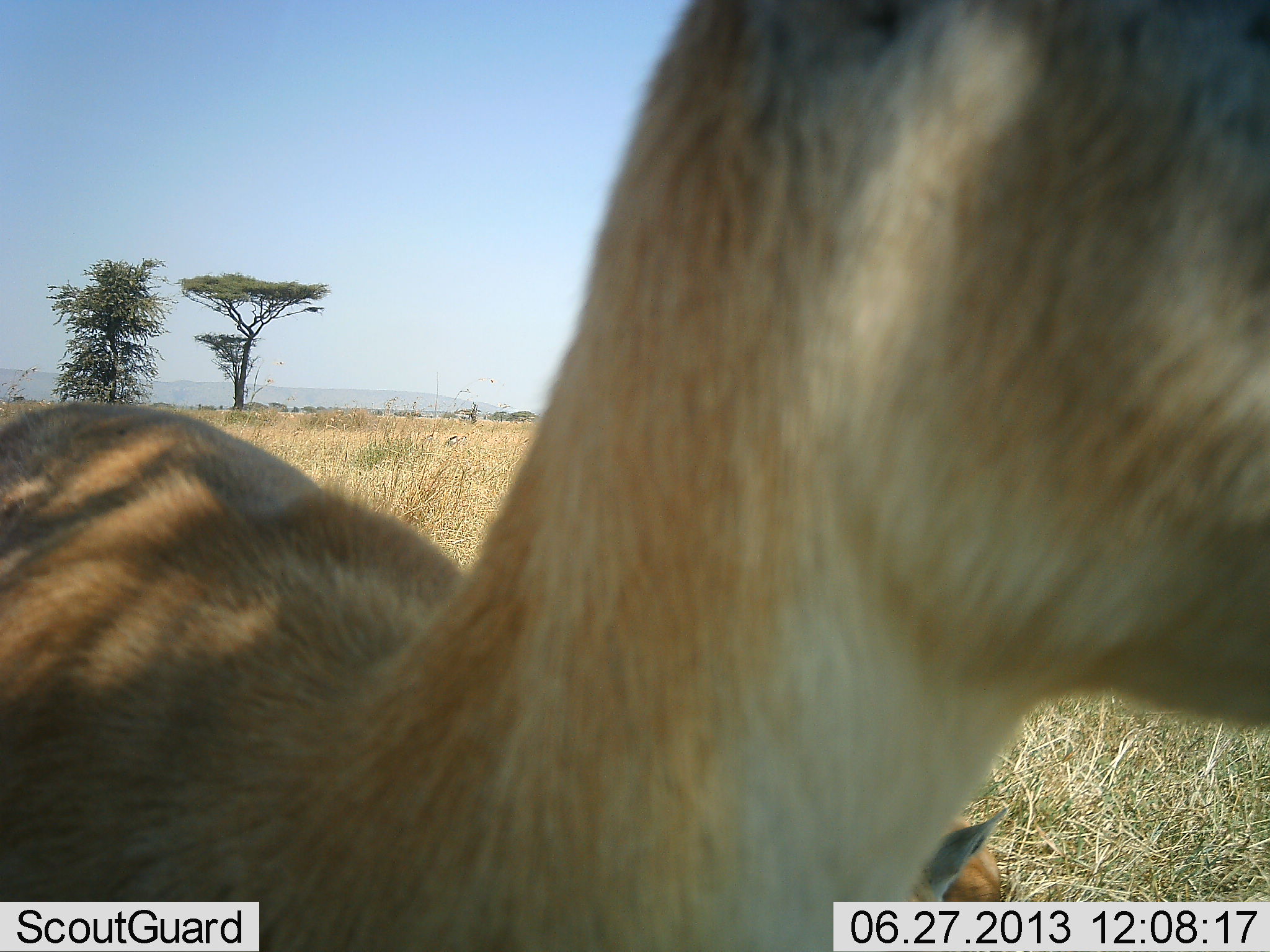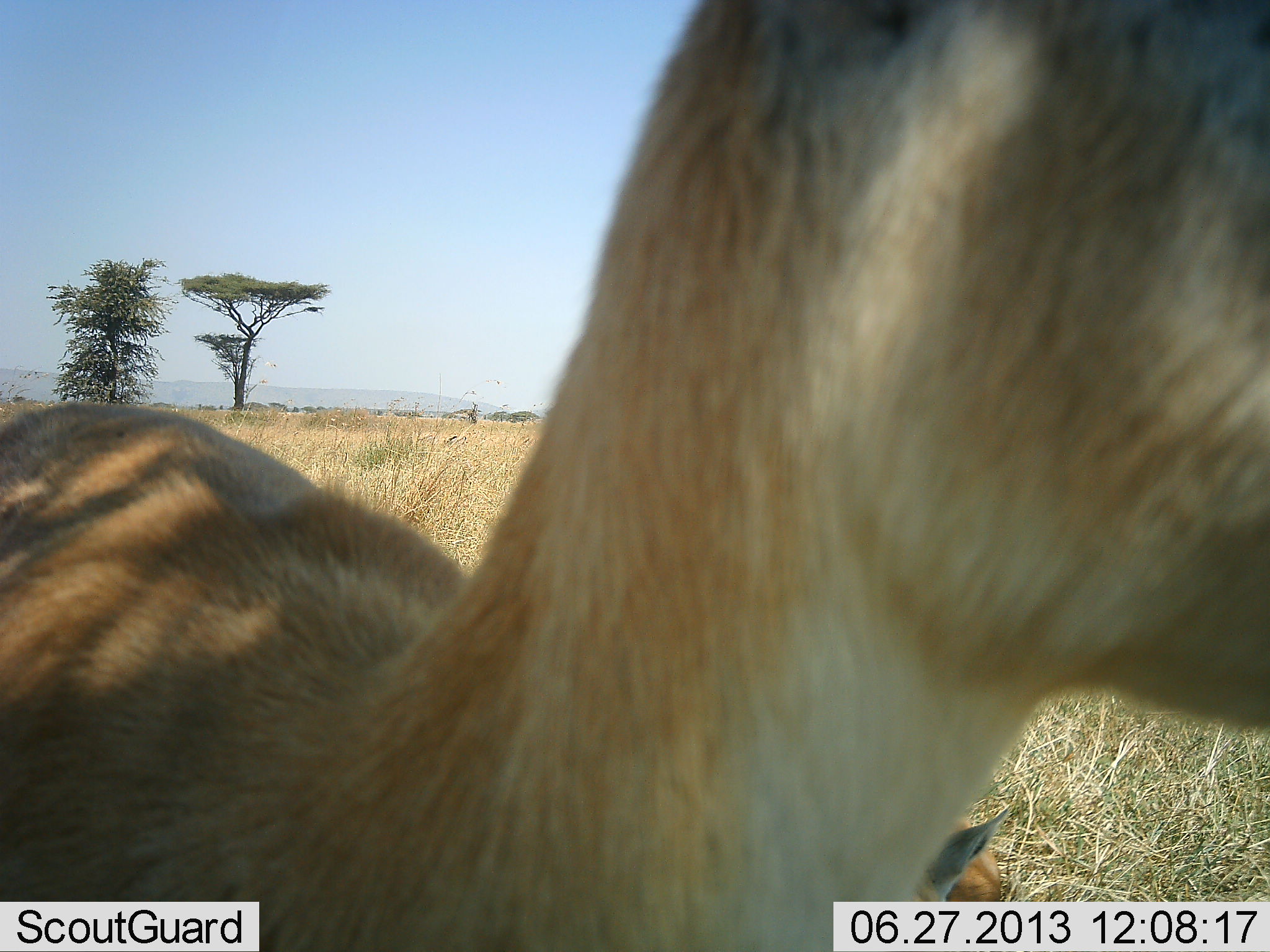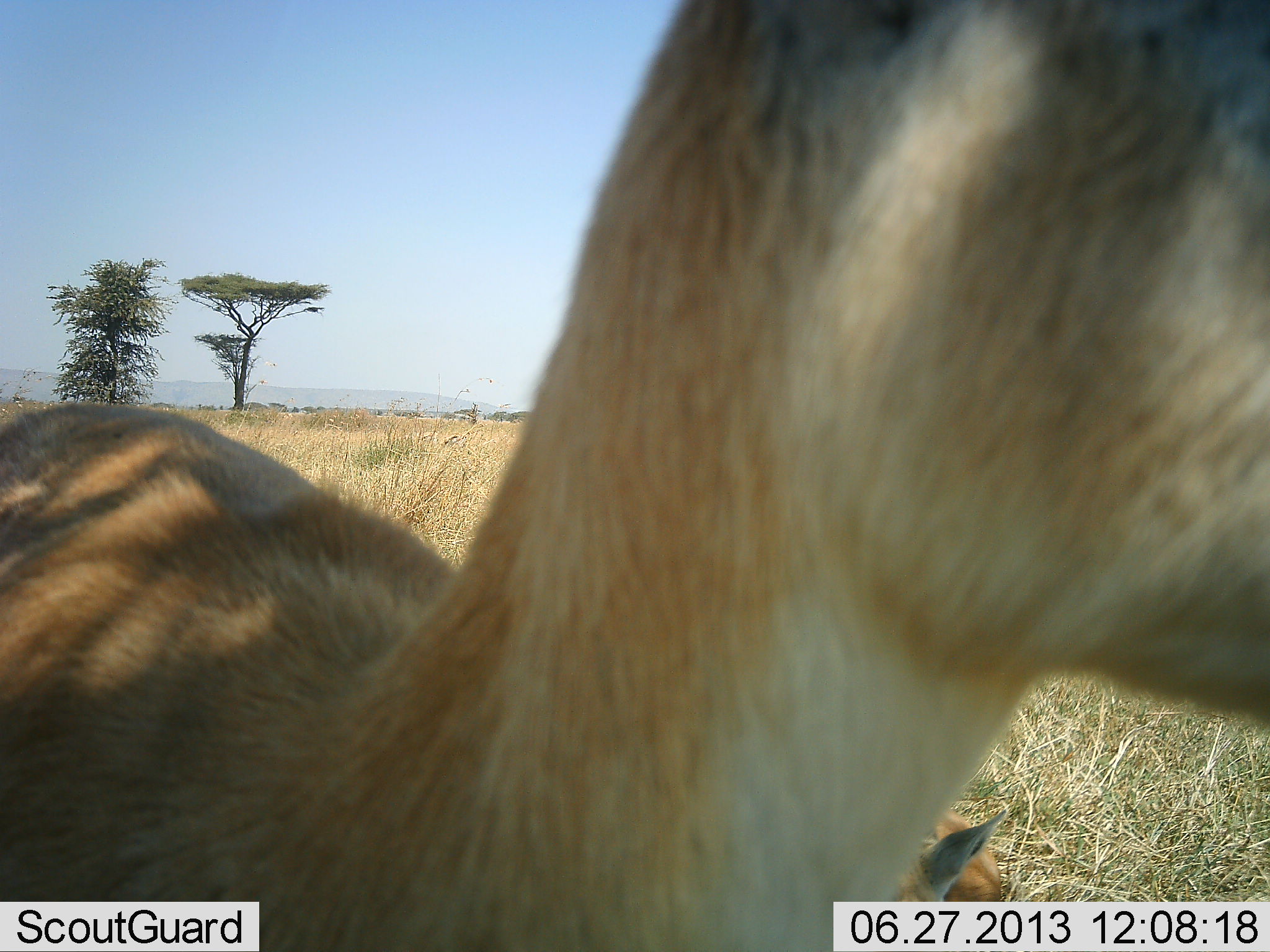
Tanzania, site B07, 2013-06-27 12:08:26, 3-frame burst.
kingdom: Animalia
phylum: Chordata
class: Mammalia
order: Artiodactyla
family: Bovidae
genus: Eudorcas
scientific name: Eudorcas thomsonii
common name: thomson's gazelle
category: gazellethomsons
Gazellethomsons (thomson's gazelle) (Eudorcas thomsonii), count 2. Behavior (volunteer vote fractions): standing 100%, resting 89%, moving 0%, interacting 0%. Young present (vote fraction): 33%. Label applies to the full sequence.